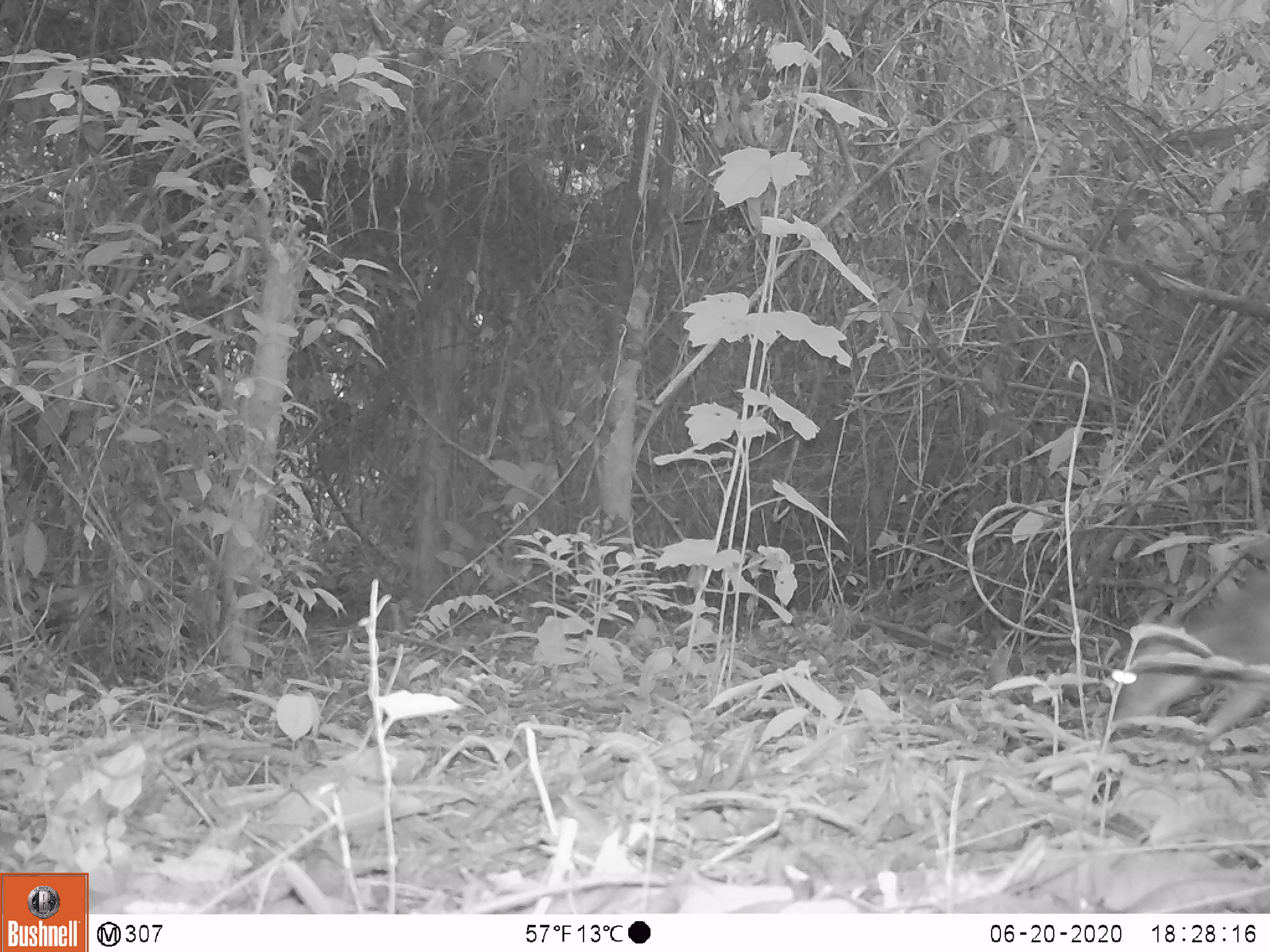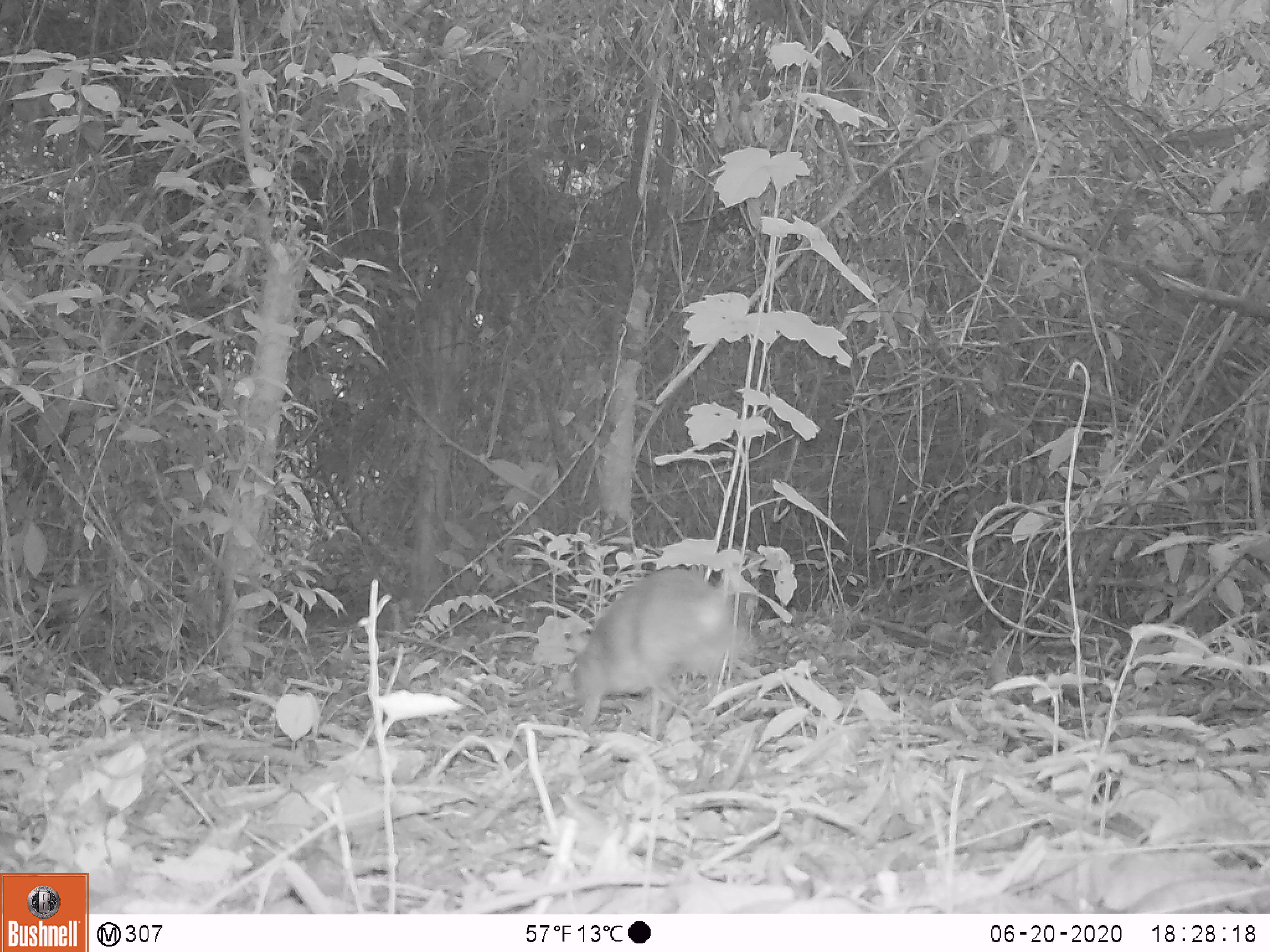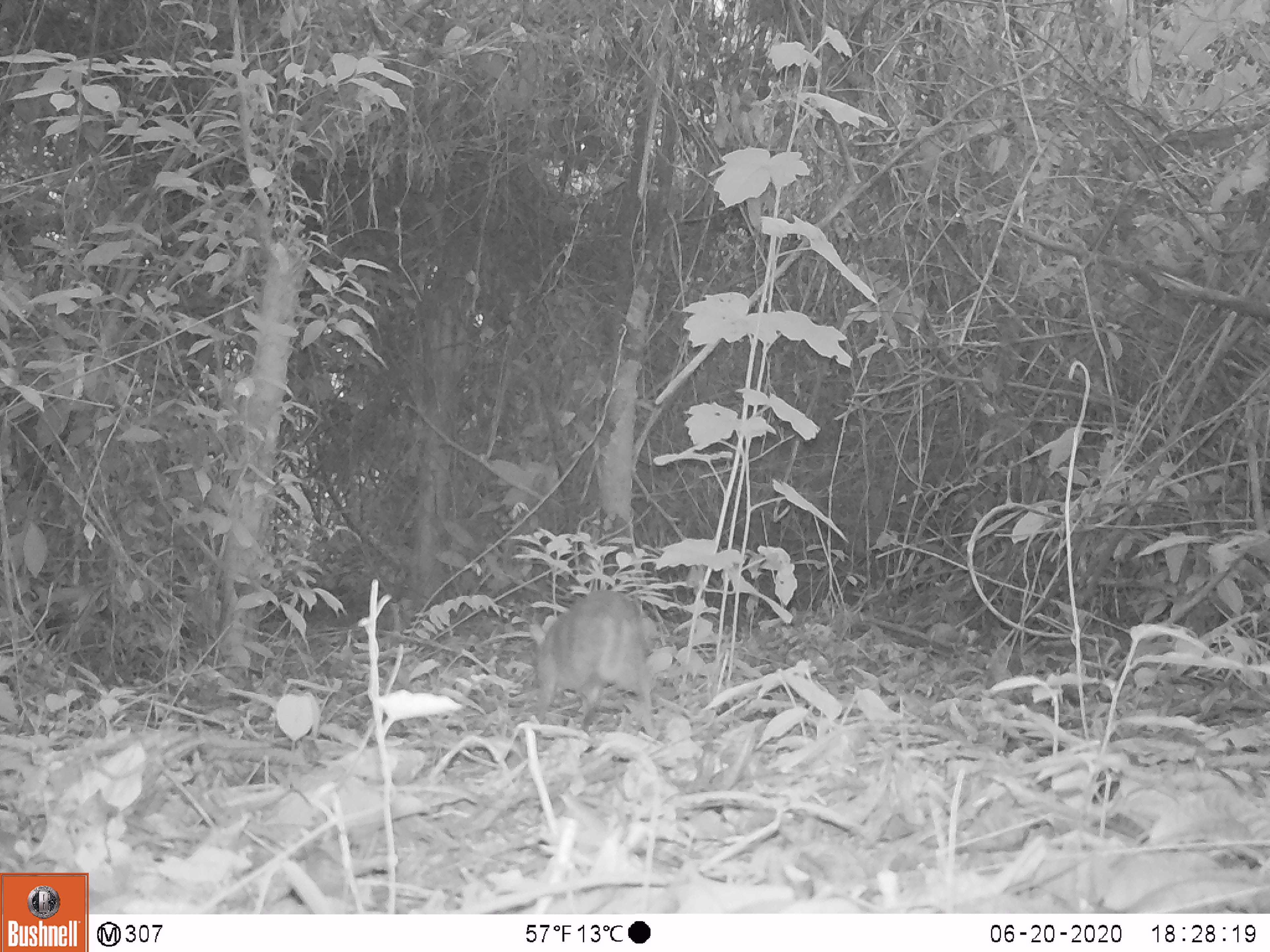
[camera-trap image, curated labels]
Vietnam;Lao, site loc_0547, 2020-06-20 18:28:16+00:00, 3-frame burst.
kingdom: Animalia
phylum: Chordata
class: Mammalia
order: Artiodactyla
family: Tragulidae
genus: Moschiola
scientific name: Moschiola meminna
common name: chevrotain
Chevrotain (Moschiola meminna). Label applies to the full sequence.